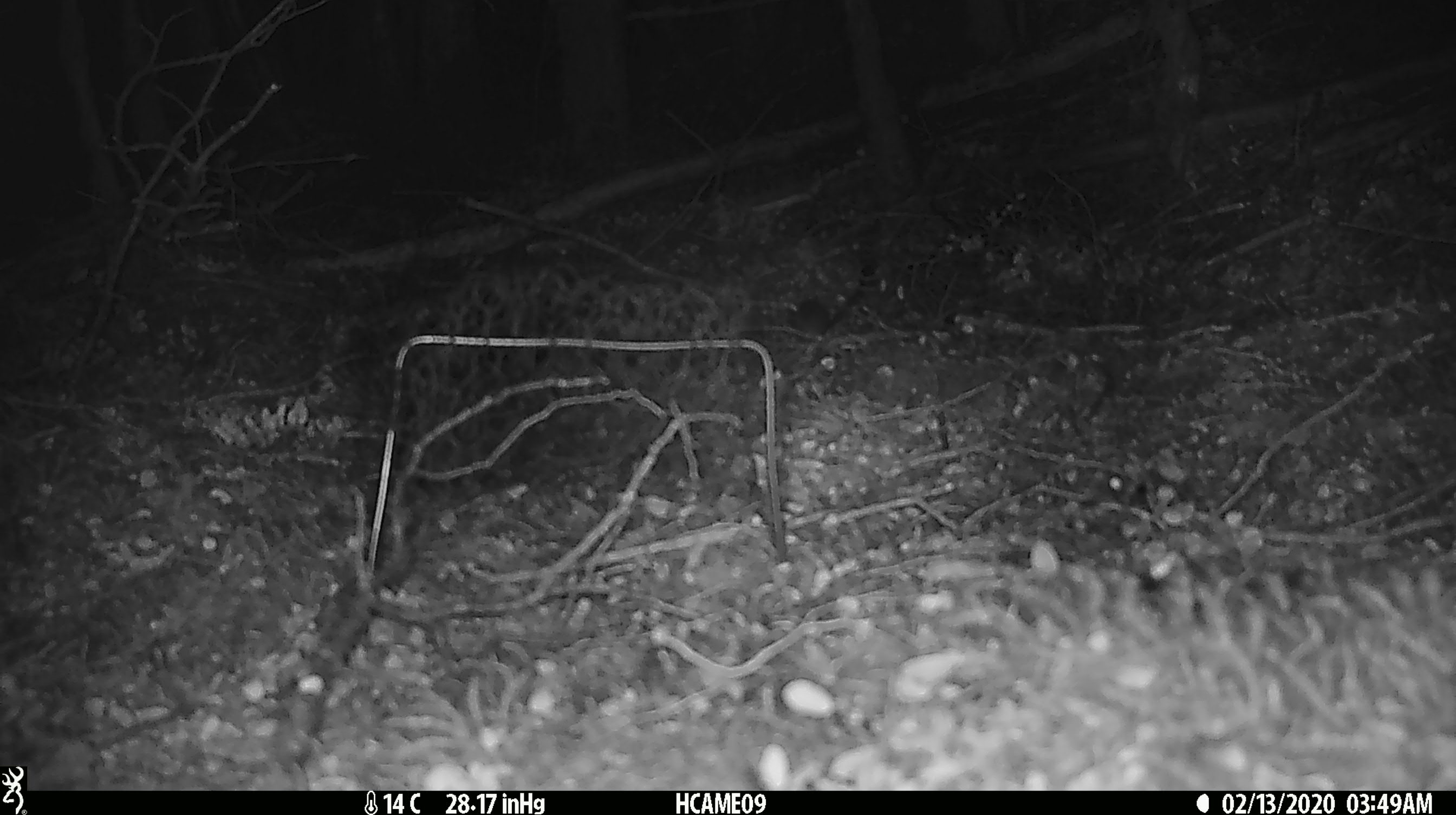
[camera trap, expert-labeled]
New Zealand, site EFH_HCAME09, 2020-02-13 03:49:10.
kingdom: Animalia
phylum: Chordata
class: Mammalia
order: Rodentia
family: Muridae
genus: Mus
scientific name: Mus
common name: mouse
Mouse (Mus).